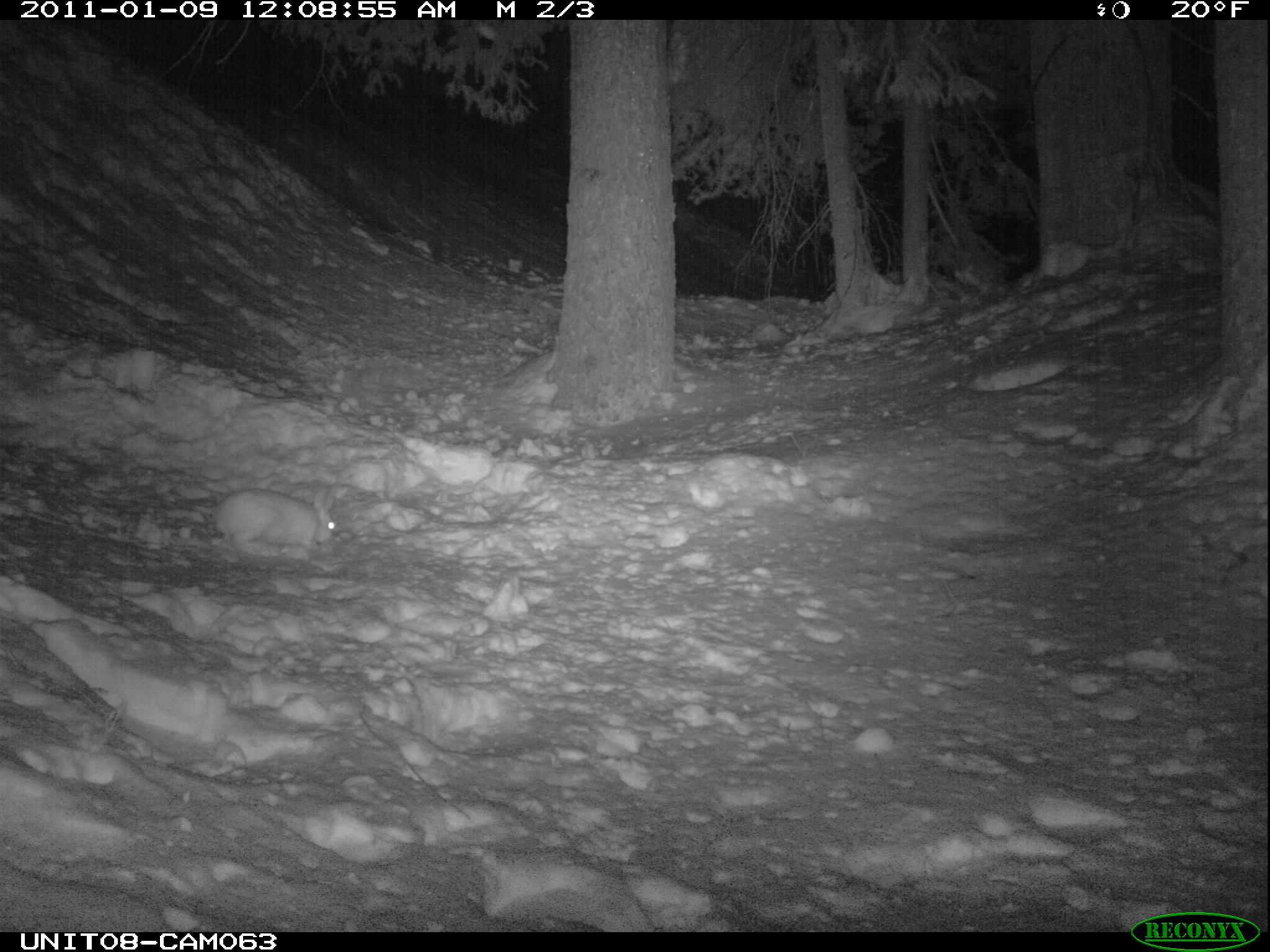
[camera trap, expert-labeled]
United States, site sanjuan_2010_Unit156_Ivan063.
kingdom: Animalia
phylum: Chordata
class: Mammalia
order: Lagomorpha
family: Leporidae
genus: Lepus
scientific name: Lepus americanus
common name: snowshoe hare